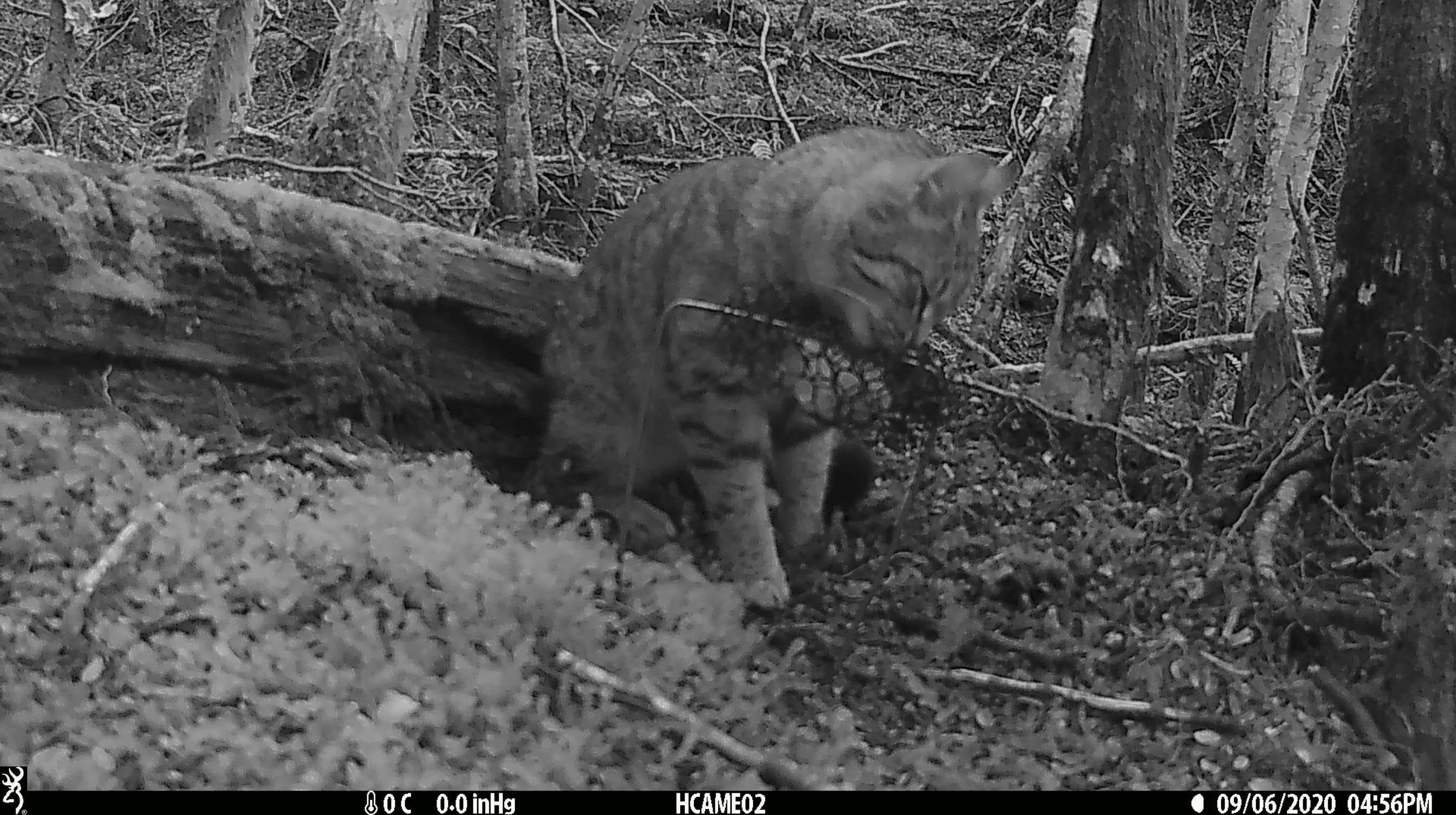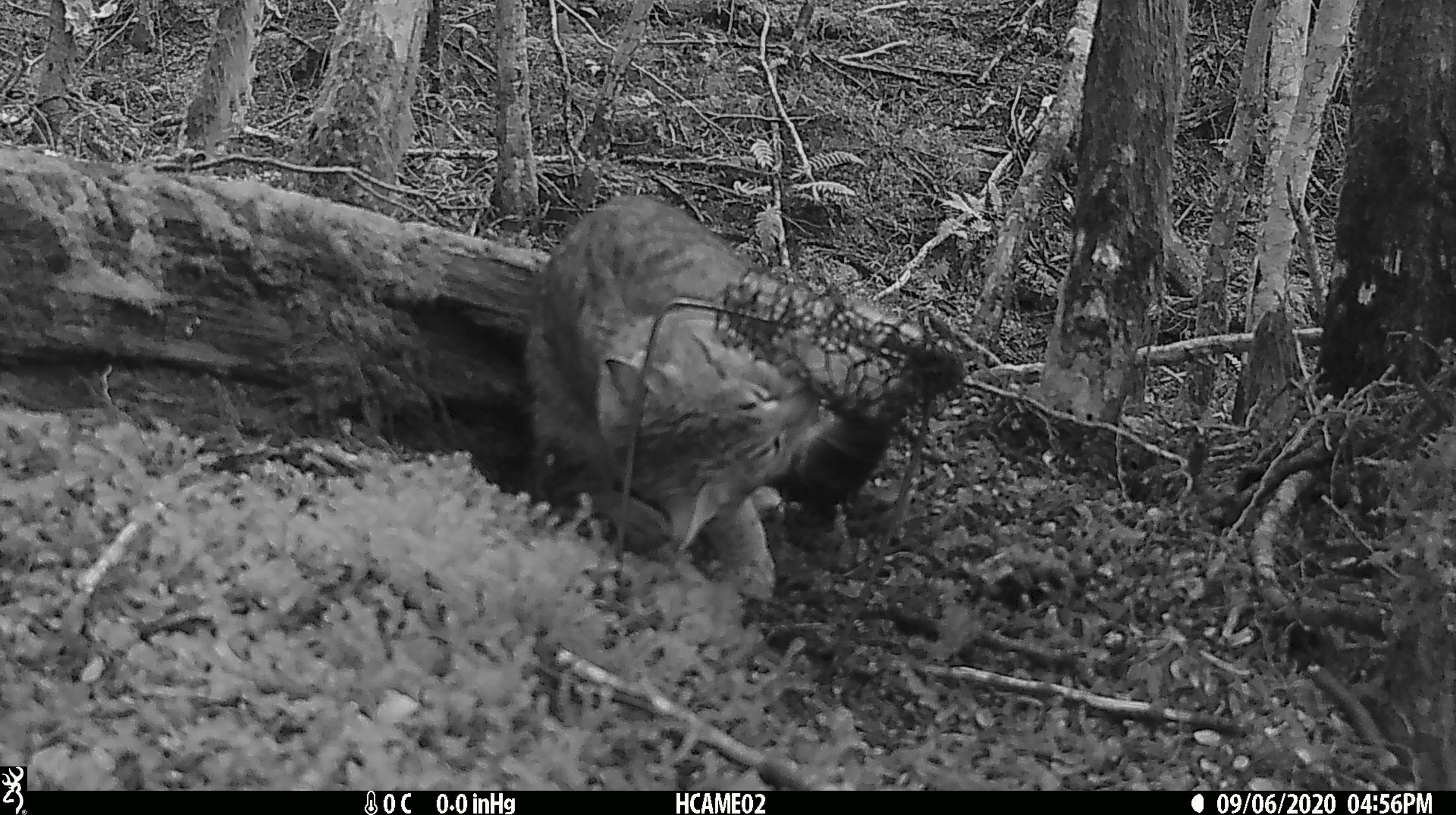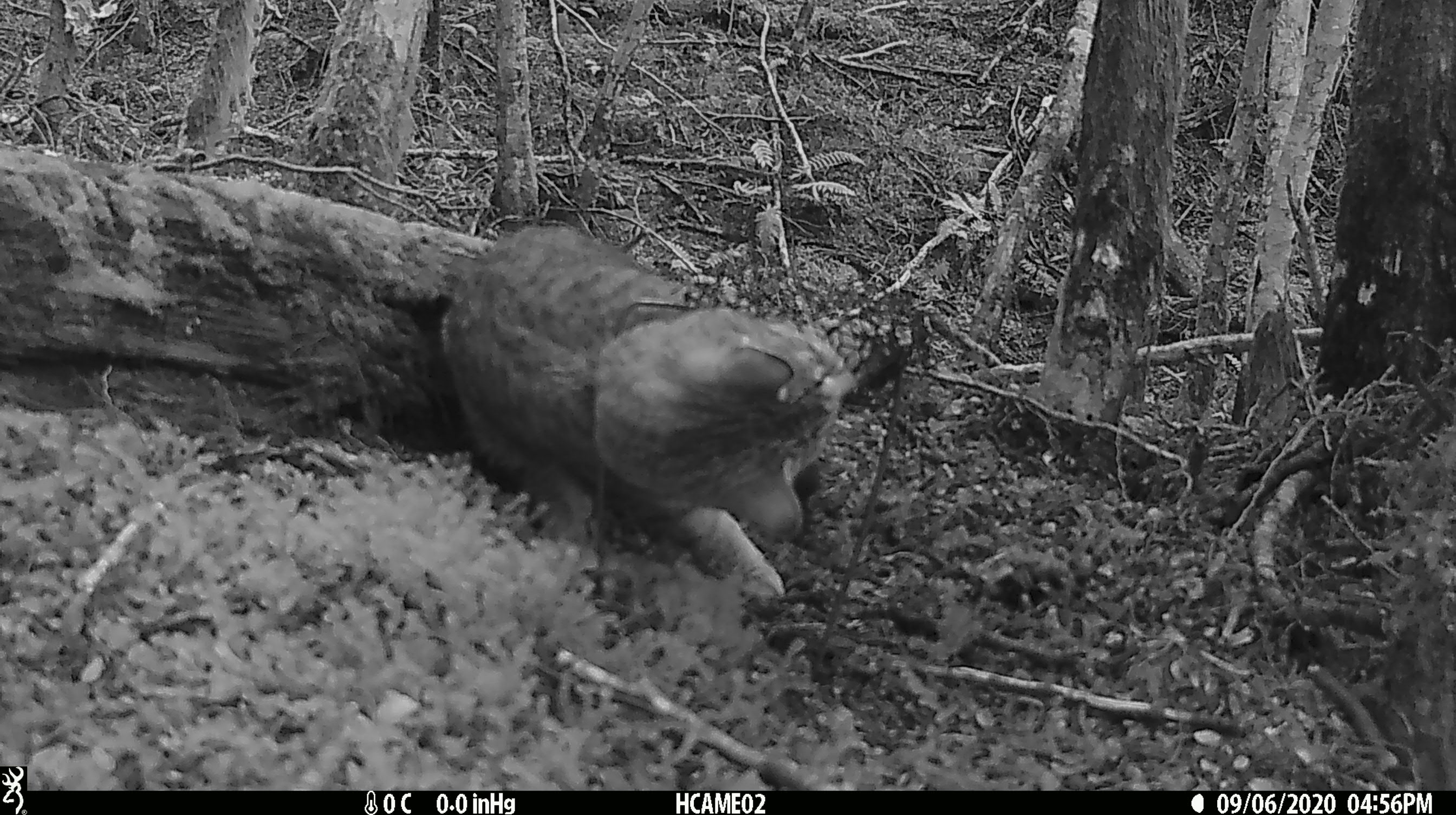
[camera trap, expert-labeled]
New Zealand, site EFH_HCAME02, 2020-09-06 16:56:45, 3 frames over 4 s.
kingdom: Animalia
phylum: Chordata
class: Mammalia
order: Carnivora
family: Felidae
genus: Felis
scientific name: Felis catus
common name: domestic cat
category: cat